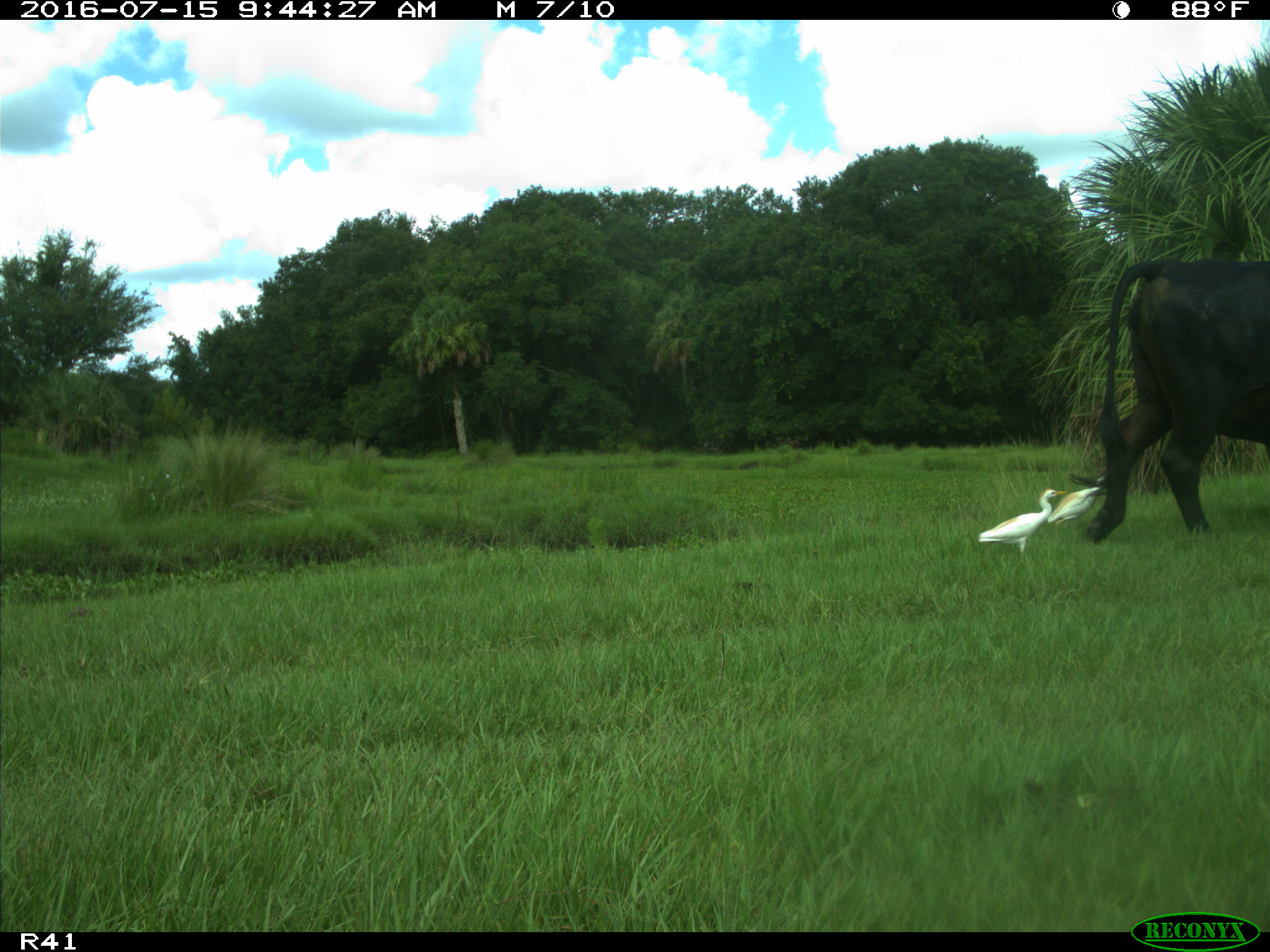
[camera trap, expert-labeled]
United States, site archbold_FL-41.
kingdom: Animalia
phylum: Chordata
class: Mammalia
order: Artiodactyla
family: Bovidae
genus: Bos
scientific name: Bos taurus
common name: domestic cow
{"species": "Bos taurus (domestic cow)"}